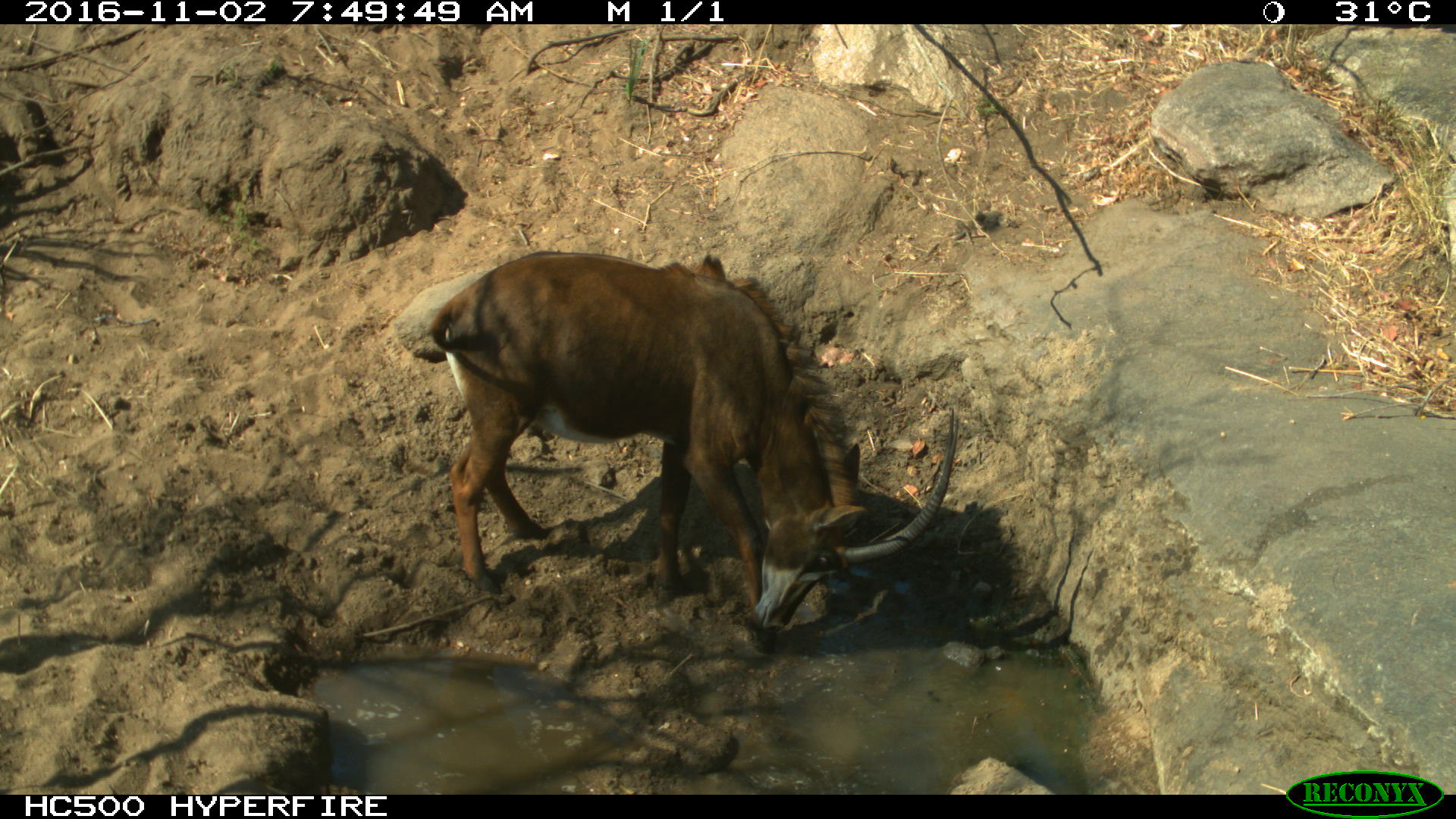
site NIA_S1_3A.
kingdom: Animalia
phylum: Chordata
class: Mammalia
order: Artiodactyla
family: Bovidae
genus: Hippotragus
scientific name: Hippotragus niger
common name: sable antelope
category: sable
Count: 1.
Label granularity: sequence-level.